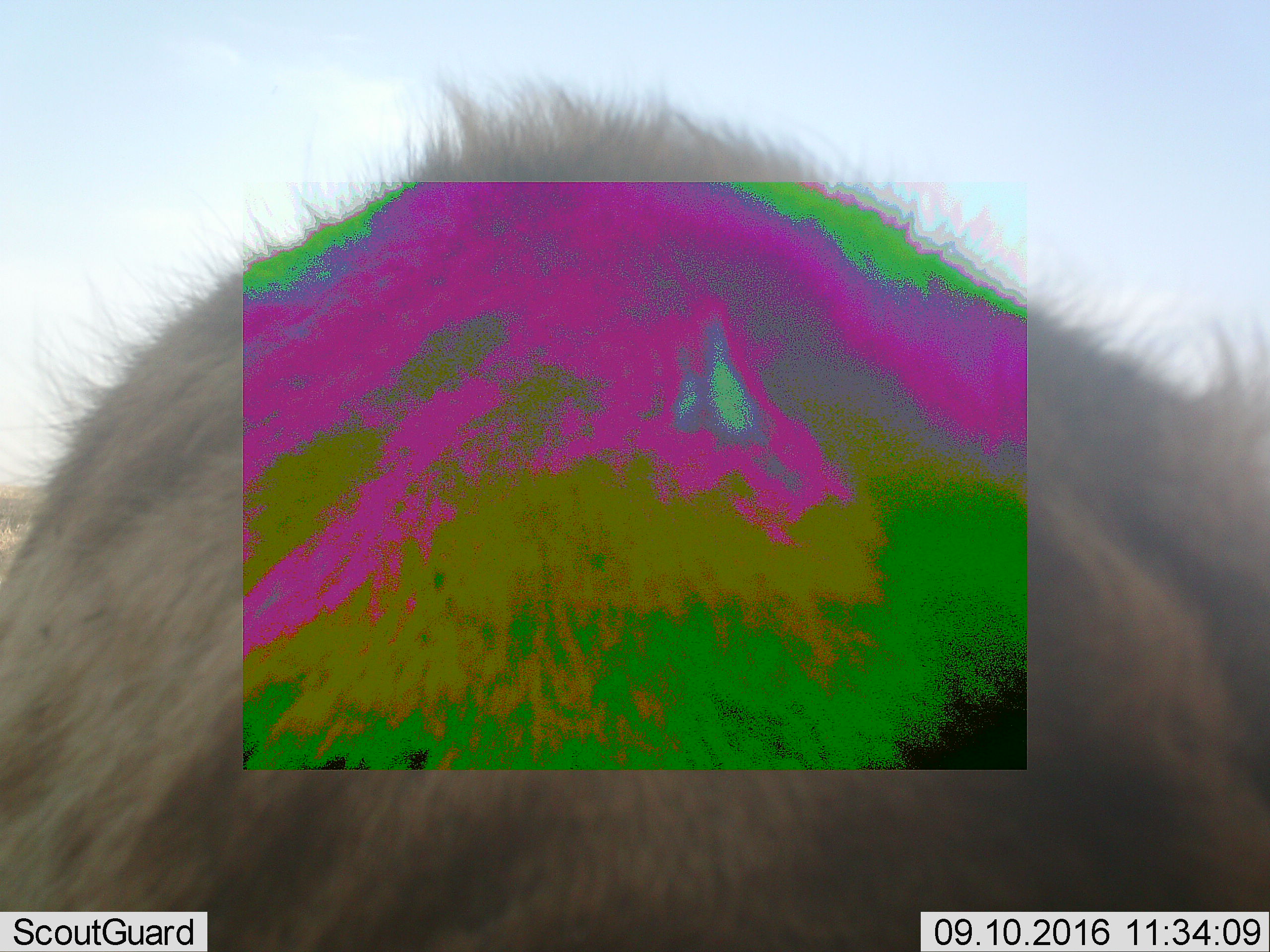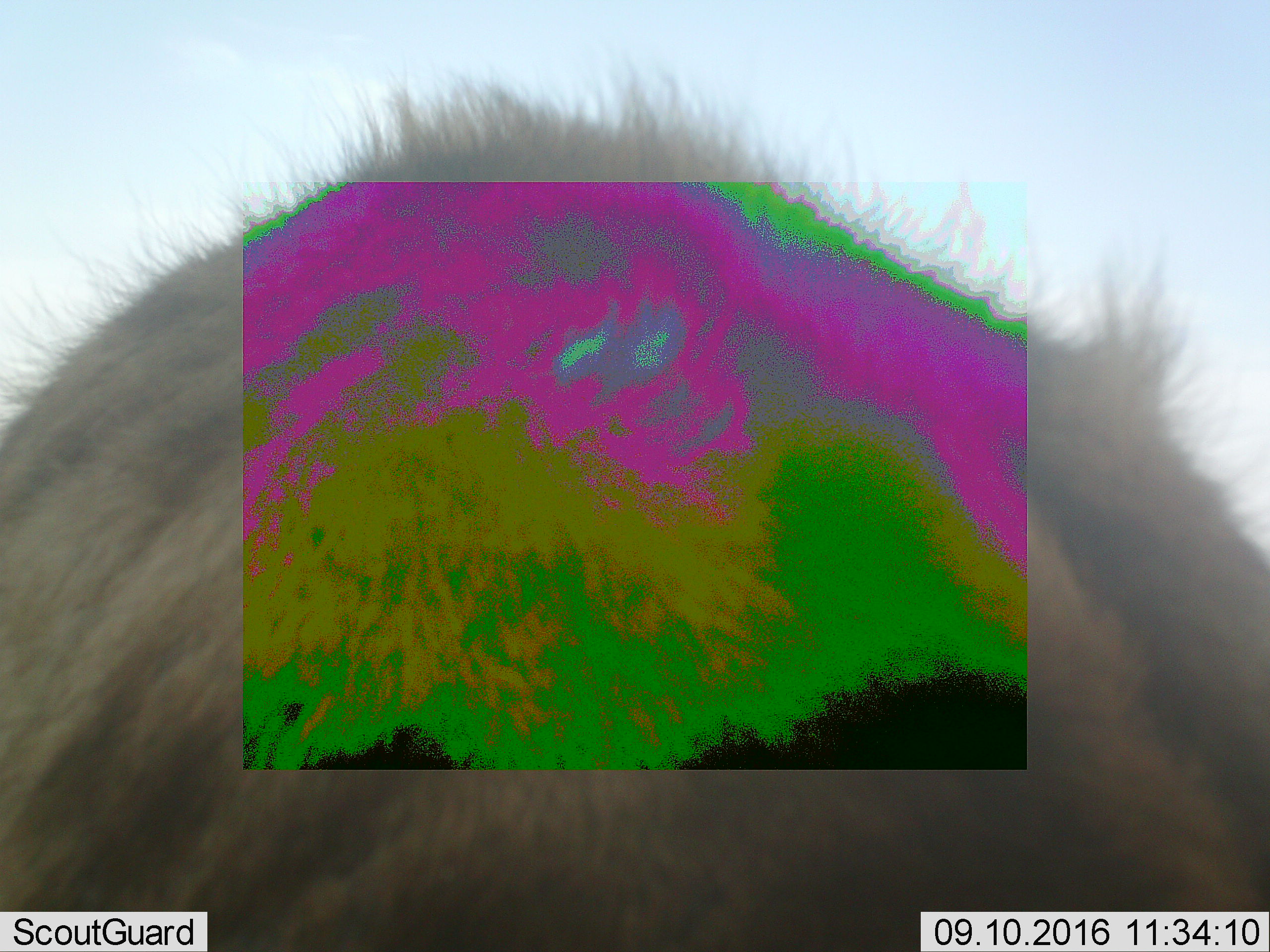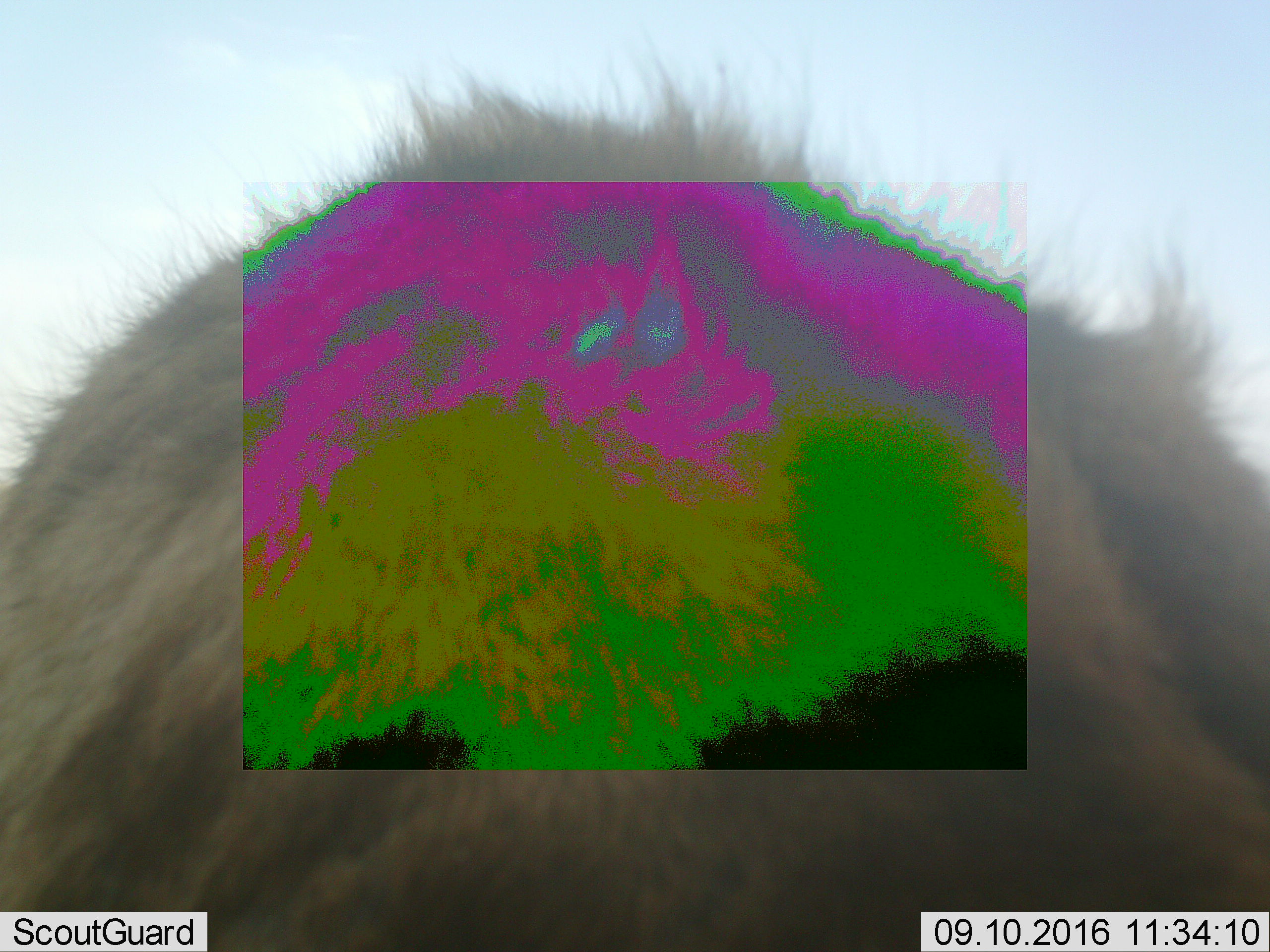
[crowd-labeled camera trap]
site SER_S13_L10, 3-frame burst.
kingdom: Animalia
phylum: Chordata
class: Mammalia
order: Carnivora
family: Hyaenidae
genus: Crocuta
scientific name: Crocuta crocuta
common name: spotted hyena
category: hyenaspotted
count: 1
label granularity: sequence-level